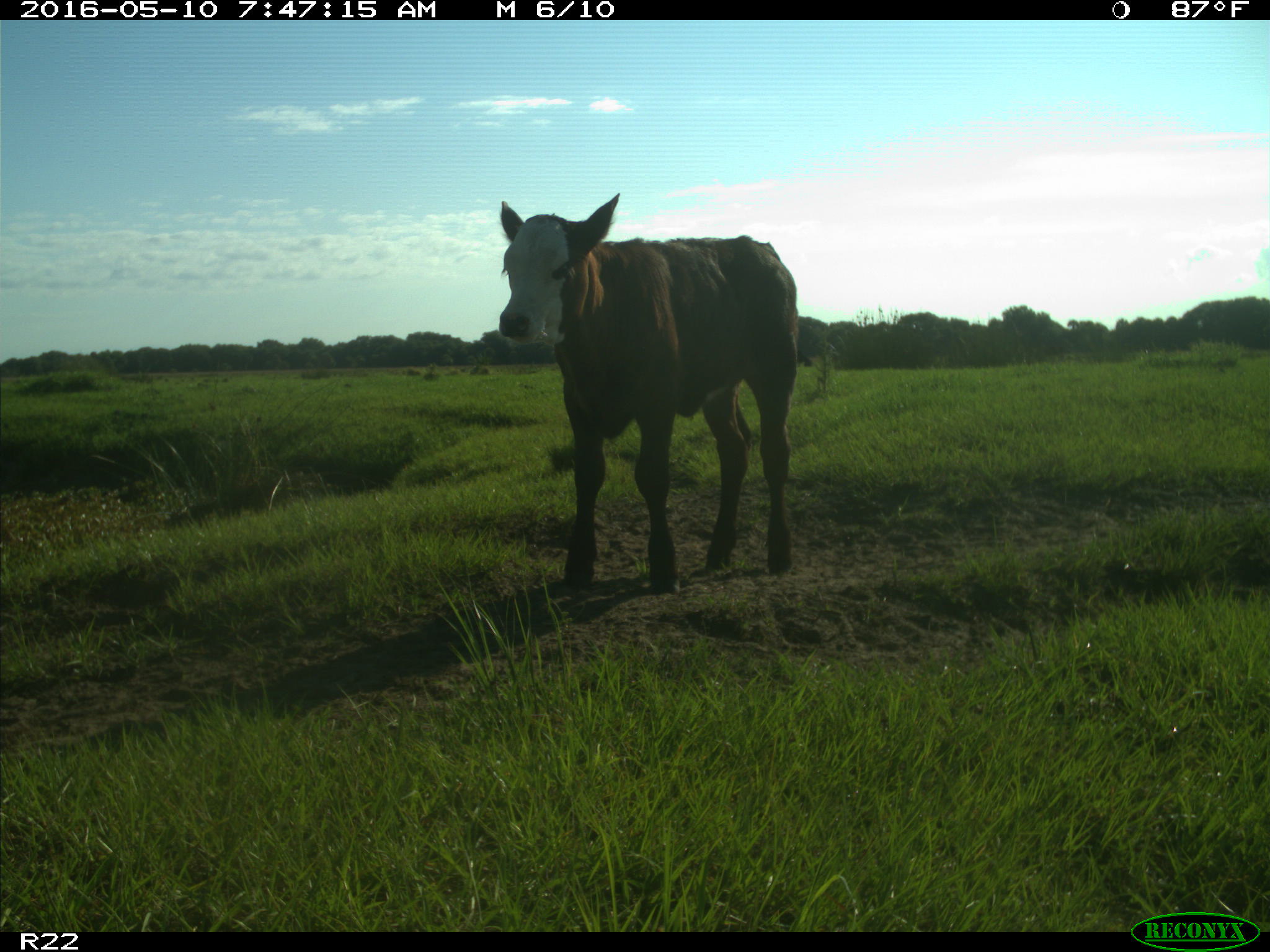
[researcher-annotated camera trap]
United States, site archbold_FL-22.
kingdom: Animalia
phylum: Chordata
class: Mammalia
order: Artiodactyla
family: Bovidae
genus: Bos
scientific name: Bos taurus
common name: domestic cow